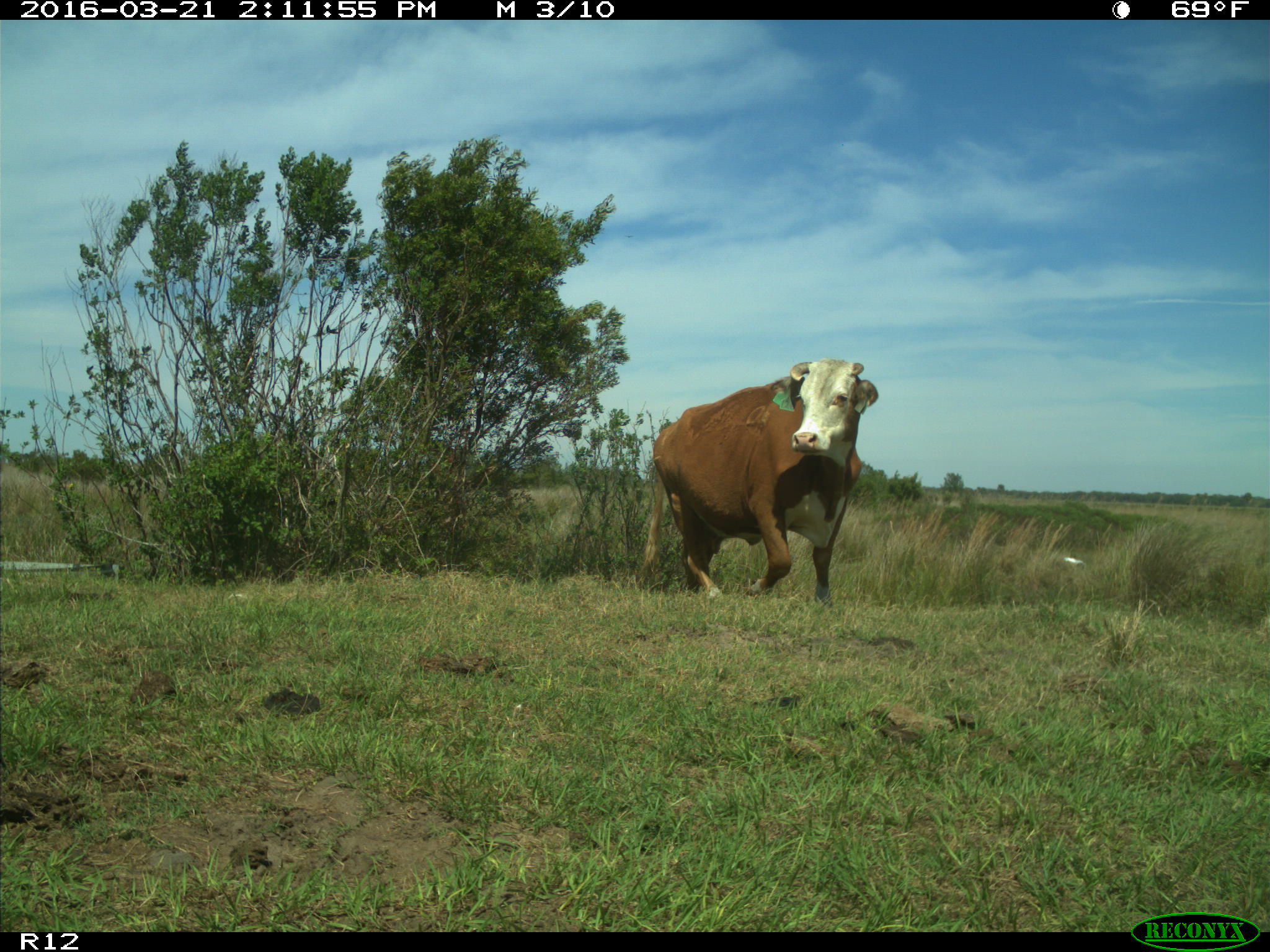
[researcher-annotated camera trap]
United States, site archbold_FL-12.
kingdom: Animalia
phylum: Chordata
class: Mammalia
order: Artiodactyla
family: Bovidae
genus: Bos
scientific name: Bos taurus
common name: domestic cow